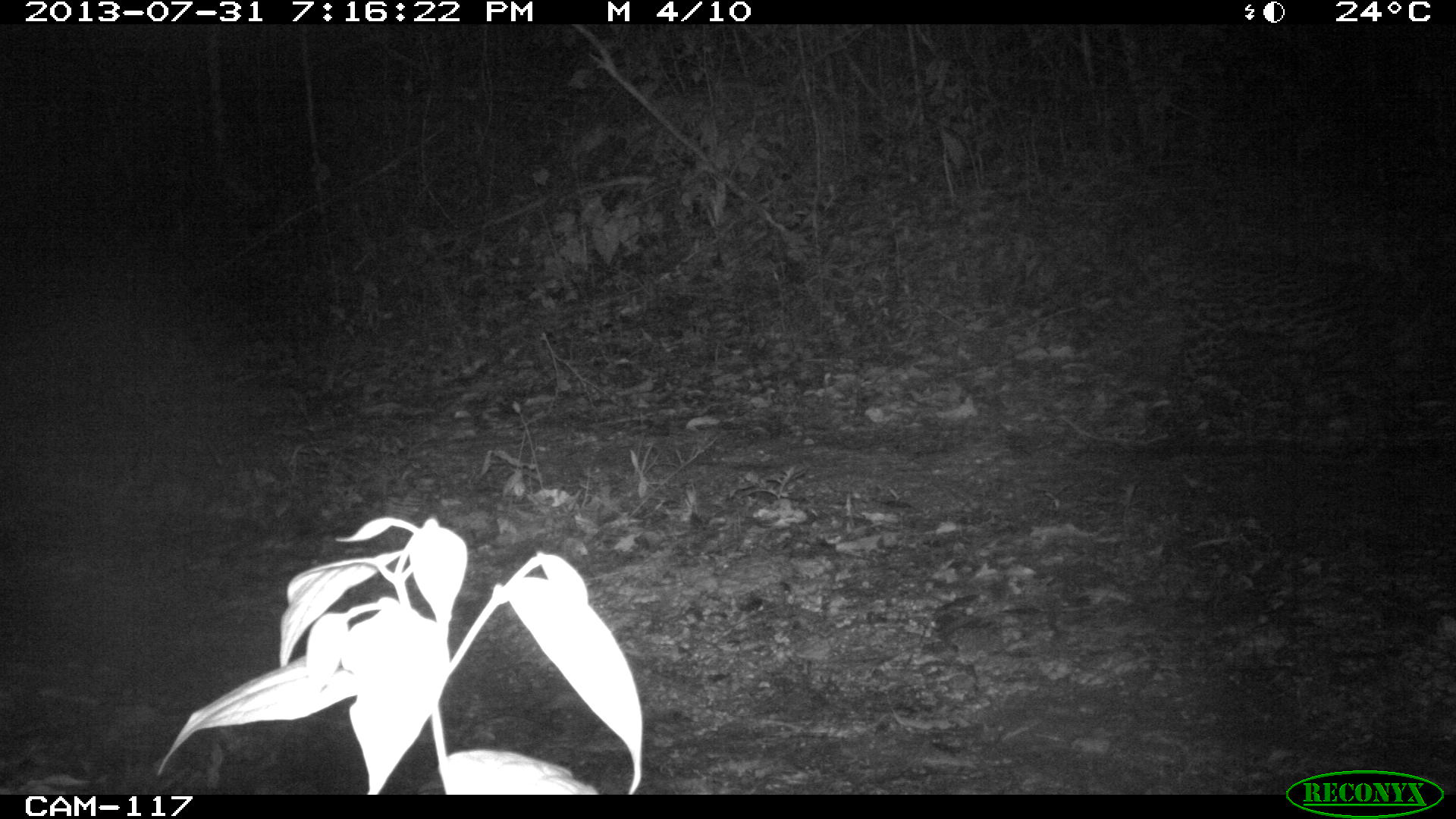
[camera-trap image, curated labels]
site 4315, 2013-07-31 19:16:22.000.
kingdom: Animalia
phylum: Chordata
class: Mammalia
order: Carnivora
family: Felidae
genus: Leopardus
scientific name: Leopardus pardalis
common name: ocelot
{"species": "Leopardus pardalis (ocelot)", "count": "1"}